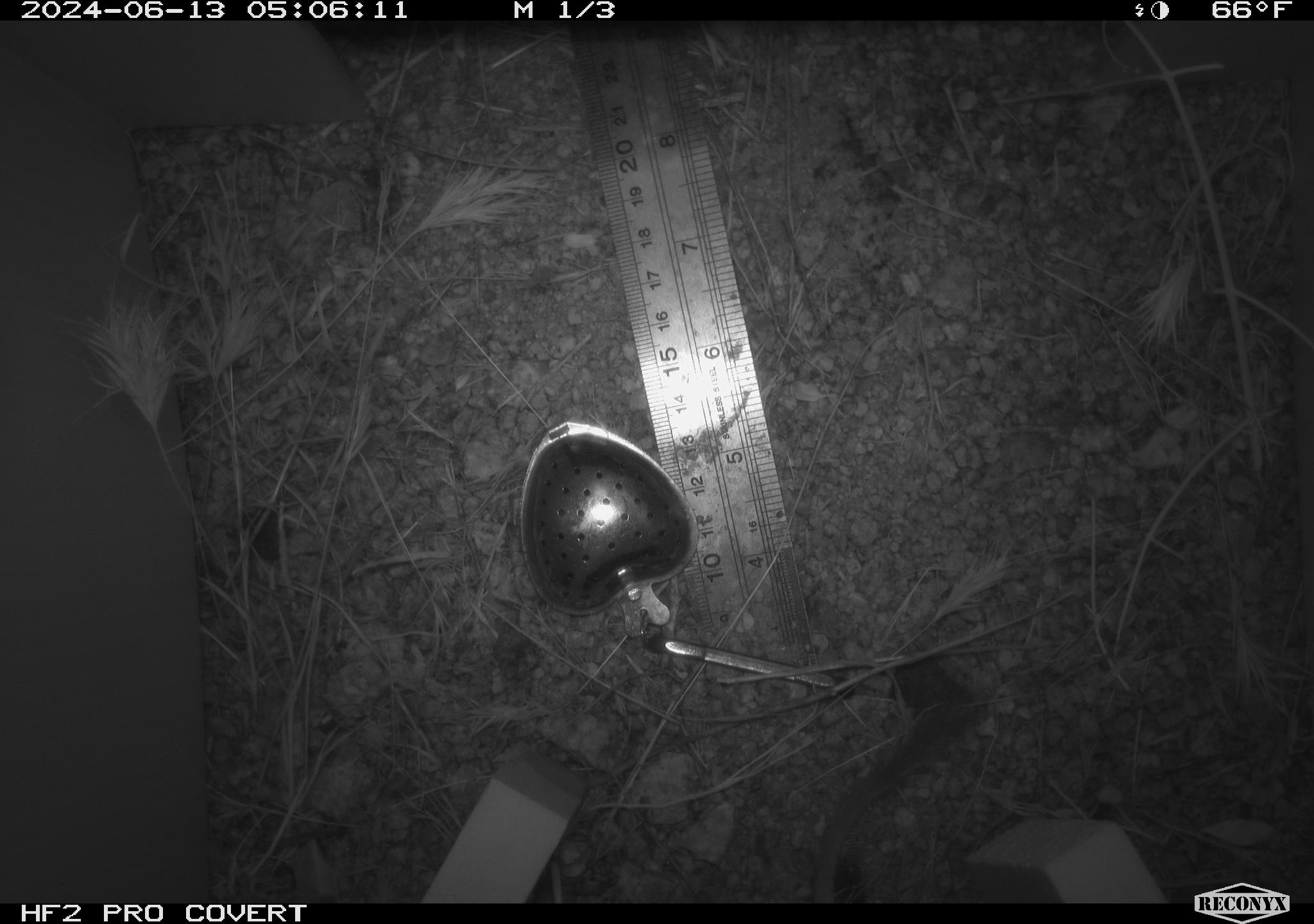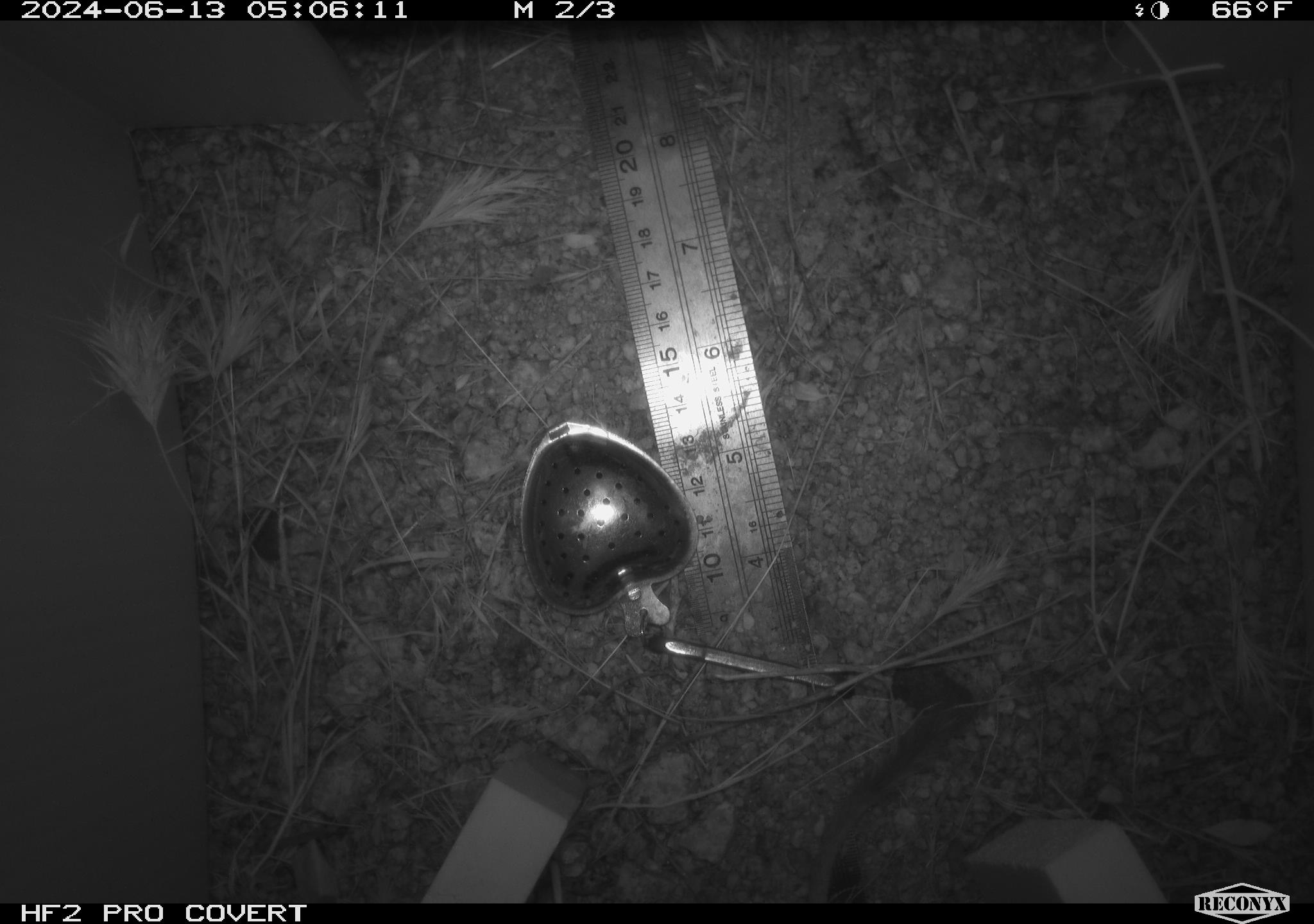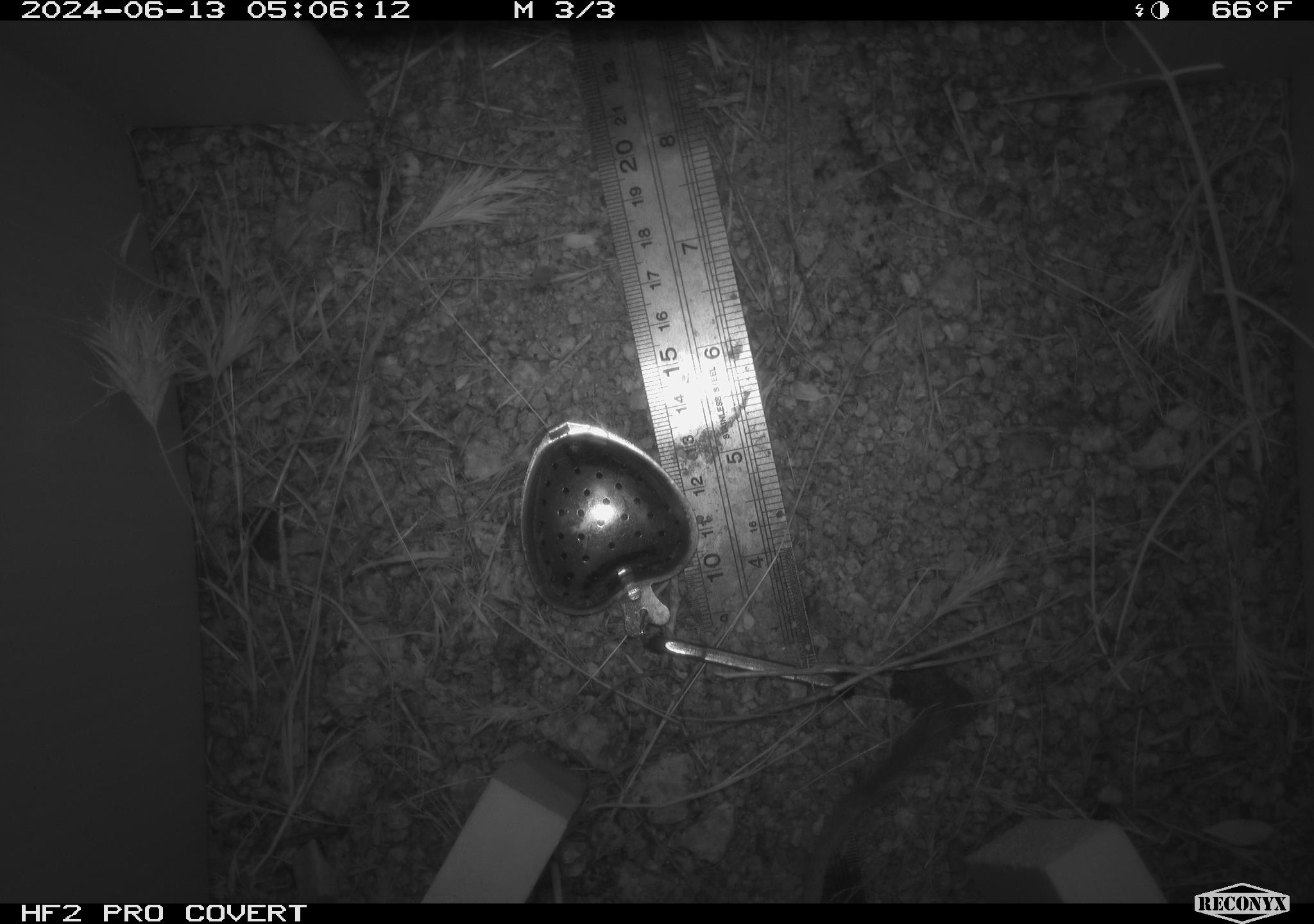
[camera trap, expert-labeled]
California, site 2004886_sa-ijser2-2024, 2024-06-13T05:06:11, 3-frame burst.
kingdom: Animalia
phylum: Chordata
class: Mammalia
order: Rodentia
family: Heteromyidae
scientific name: Heteromyidae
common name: kangaroo rats and pocket mice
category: heteromyidae family